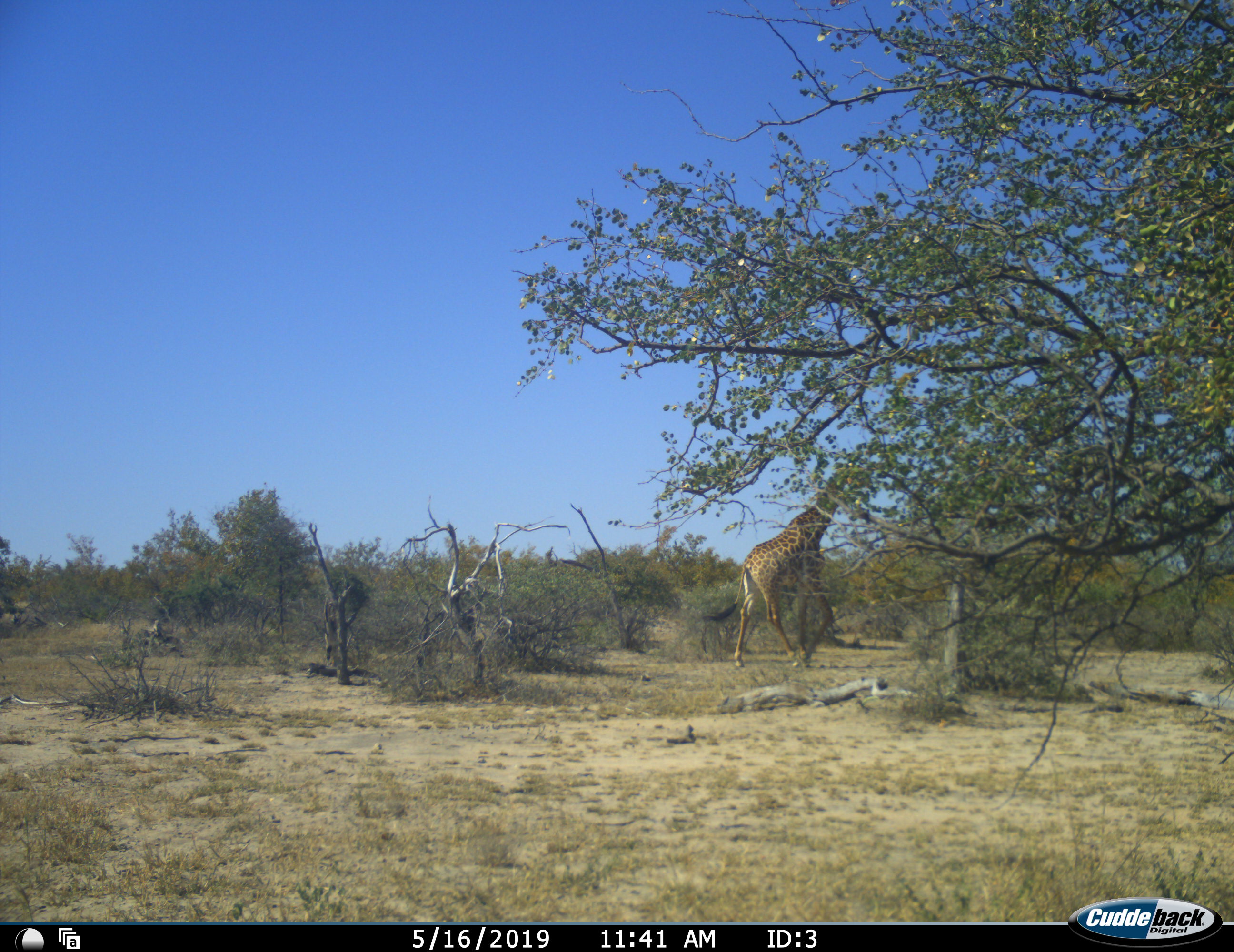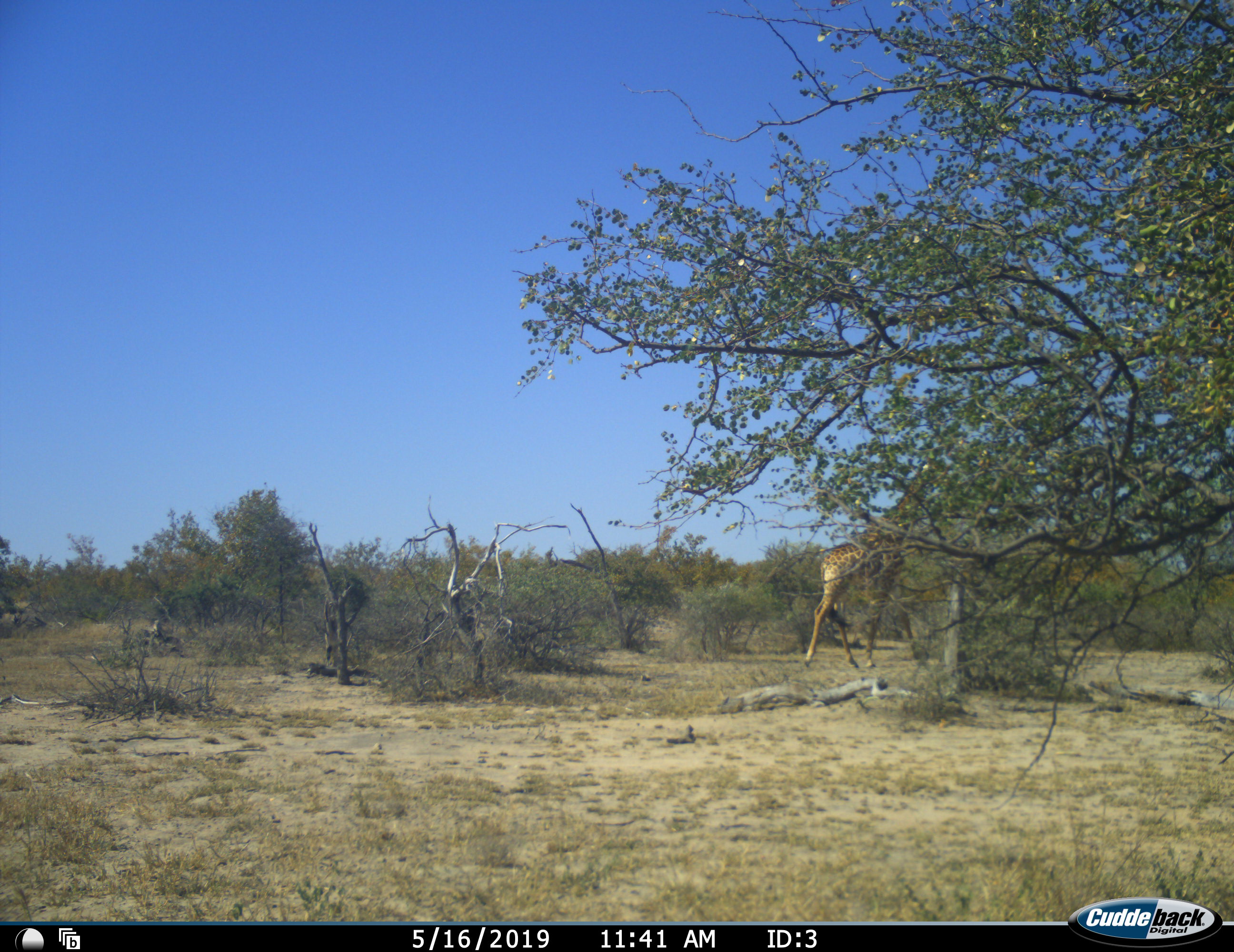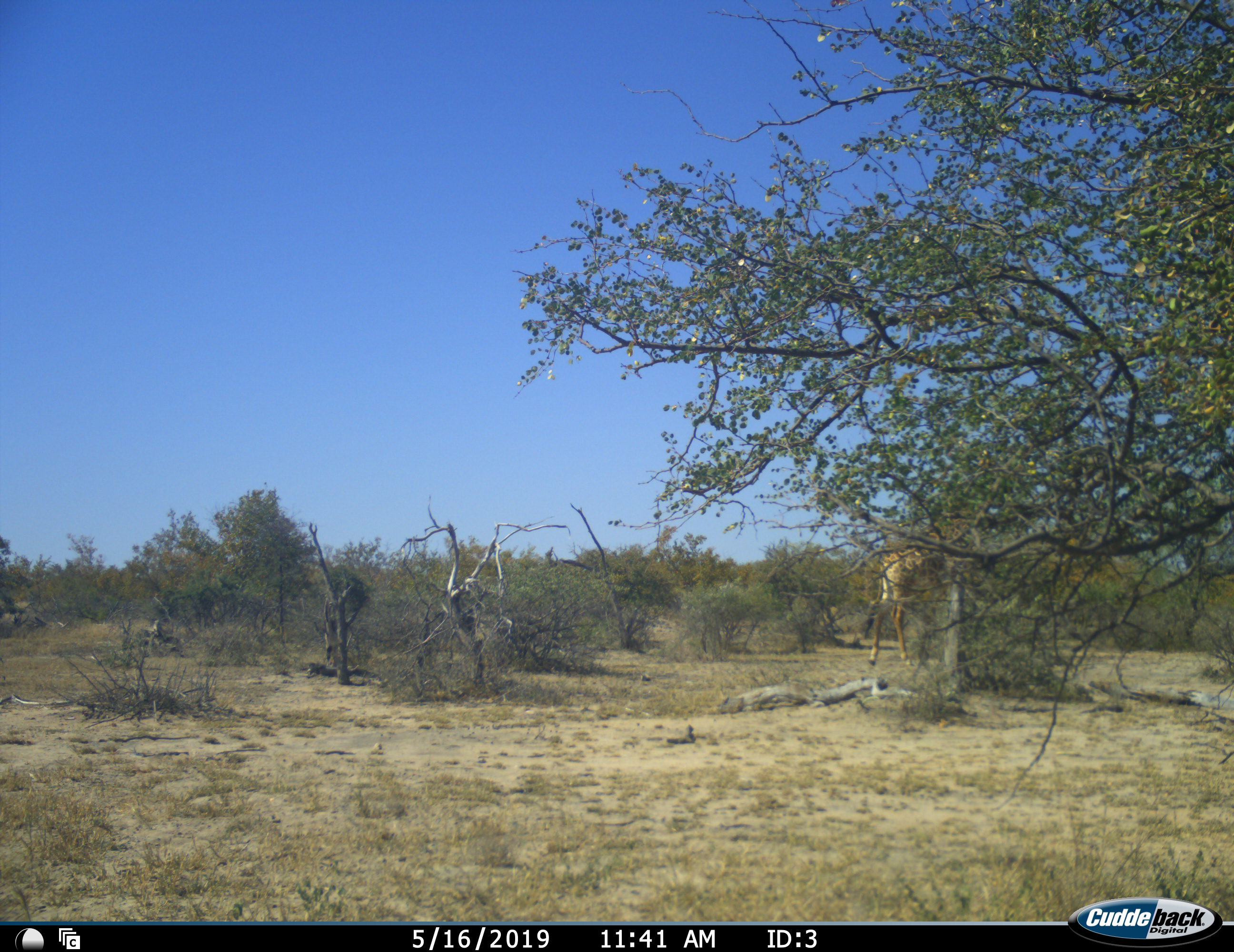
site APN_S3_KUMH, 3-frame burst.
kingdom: Animalia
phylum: Chordata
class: Mammalia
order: Artiodactyla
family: Giraffidae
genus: Giraffa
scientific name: Giraffa camelopardalis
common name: giraffe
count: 1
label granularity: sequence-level